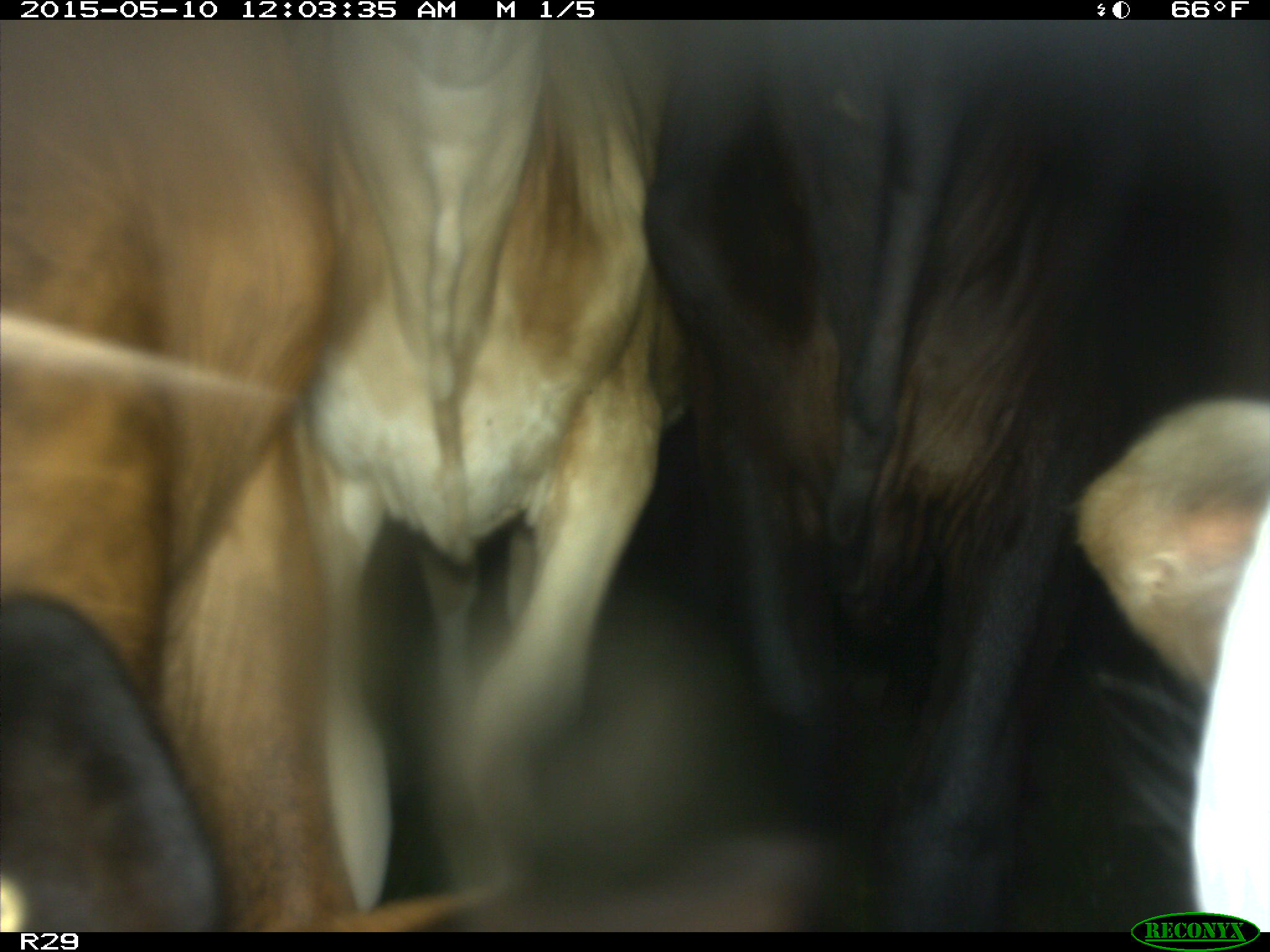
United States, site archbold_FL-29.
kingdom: Animalia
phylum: Chordata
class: Mammalia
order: Artiodactyla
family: Bovidae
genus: Bos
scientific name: Bos taurus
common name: domestic cow